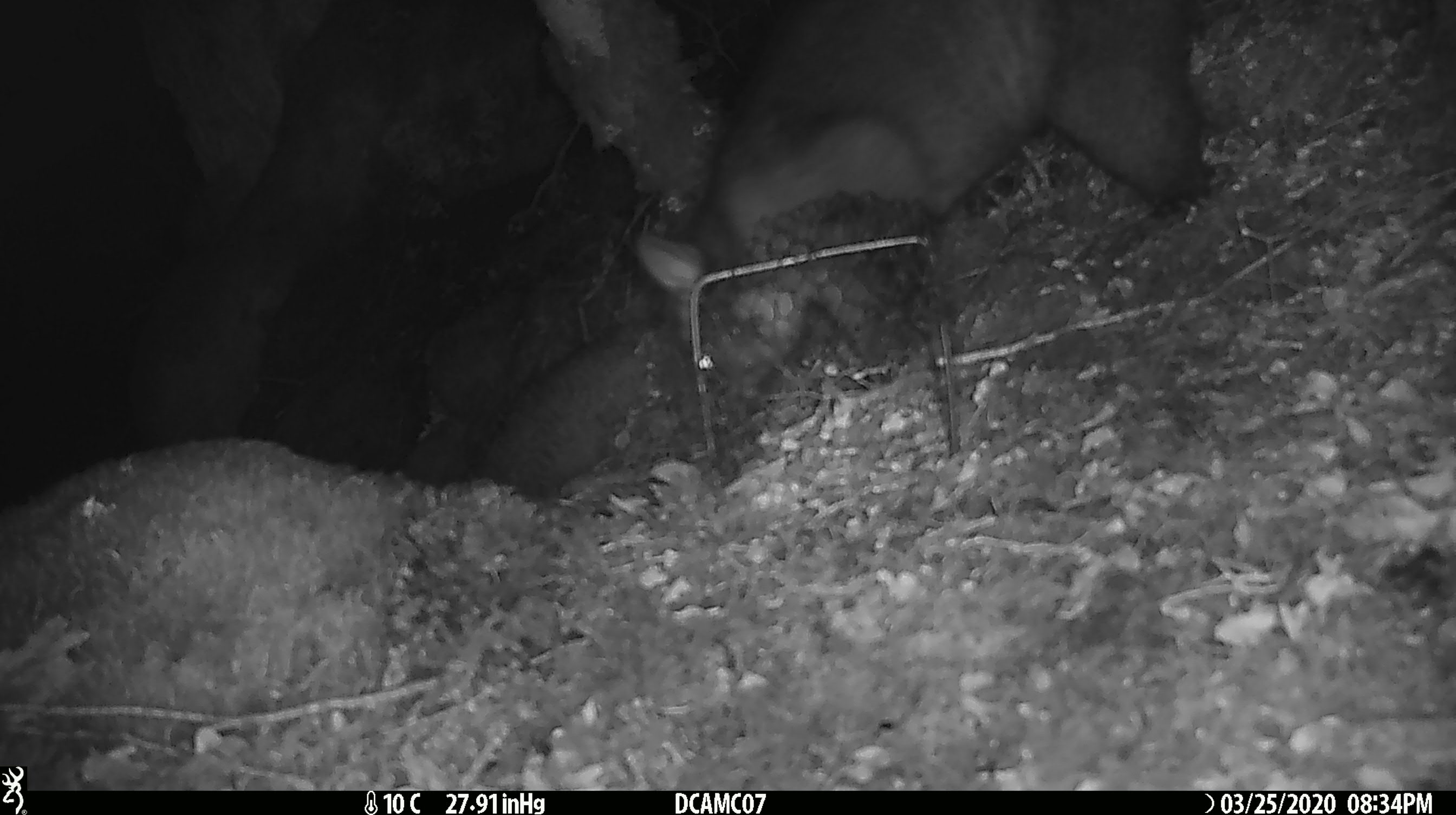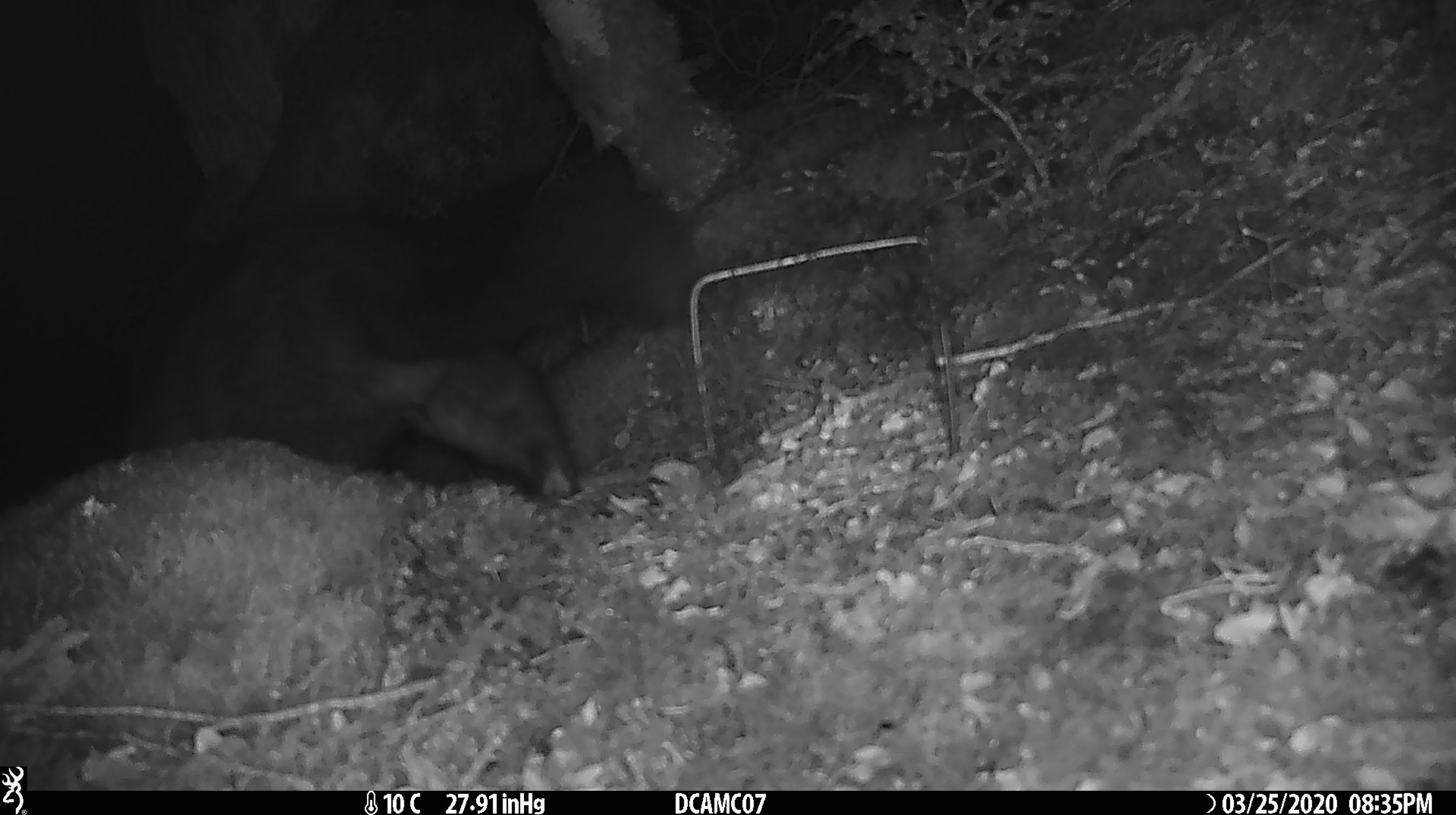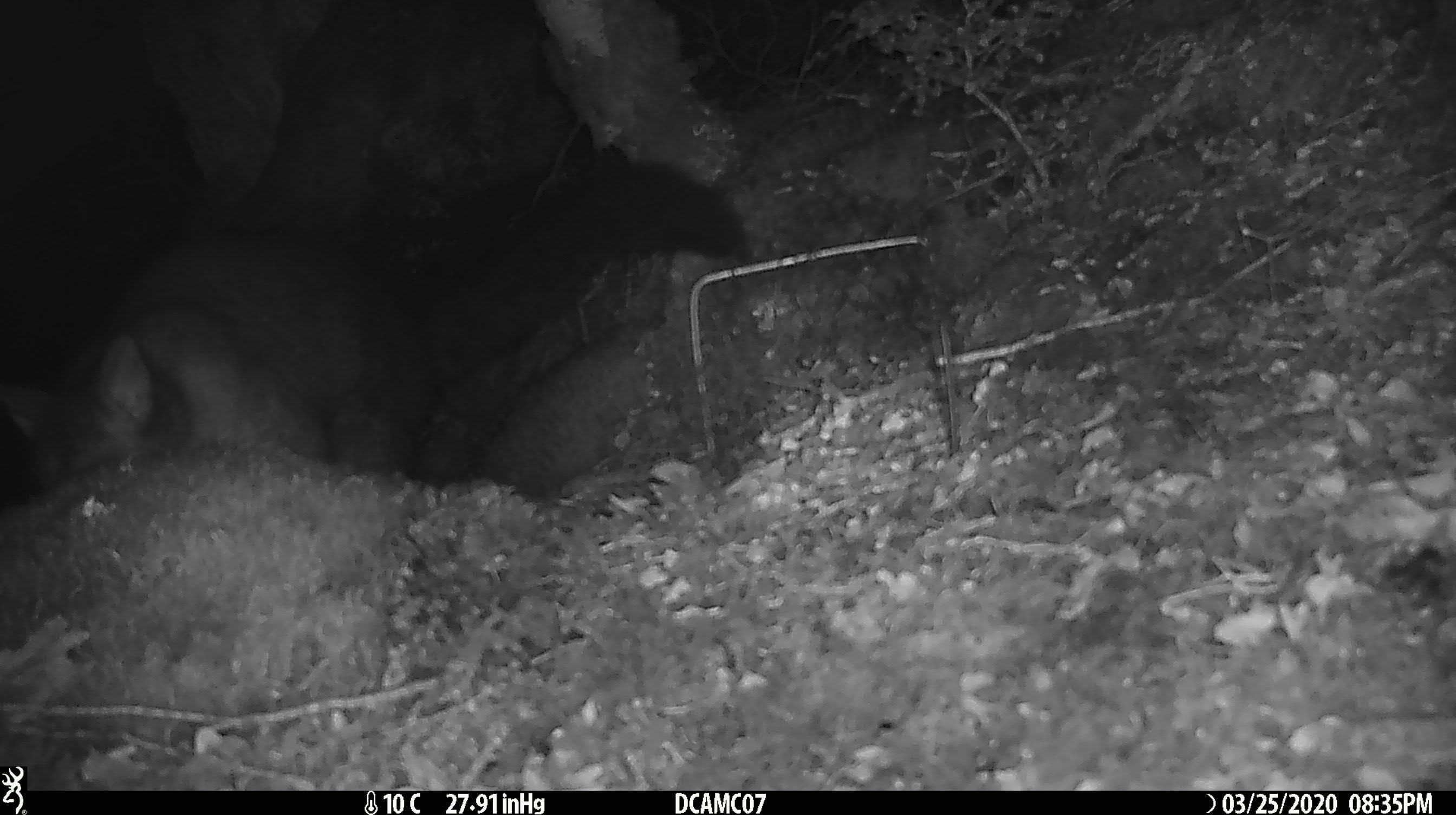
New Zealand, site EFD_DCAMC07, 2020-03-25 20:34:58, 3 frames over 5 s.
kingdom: Animalia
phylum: Chordata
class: Mammalia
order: Diprotodontia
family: Phalangeridae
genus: Trichosurus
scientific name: Trichosurus vulpecula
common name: common brushtail possum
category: possum